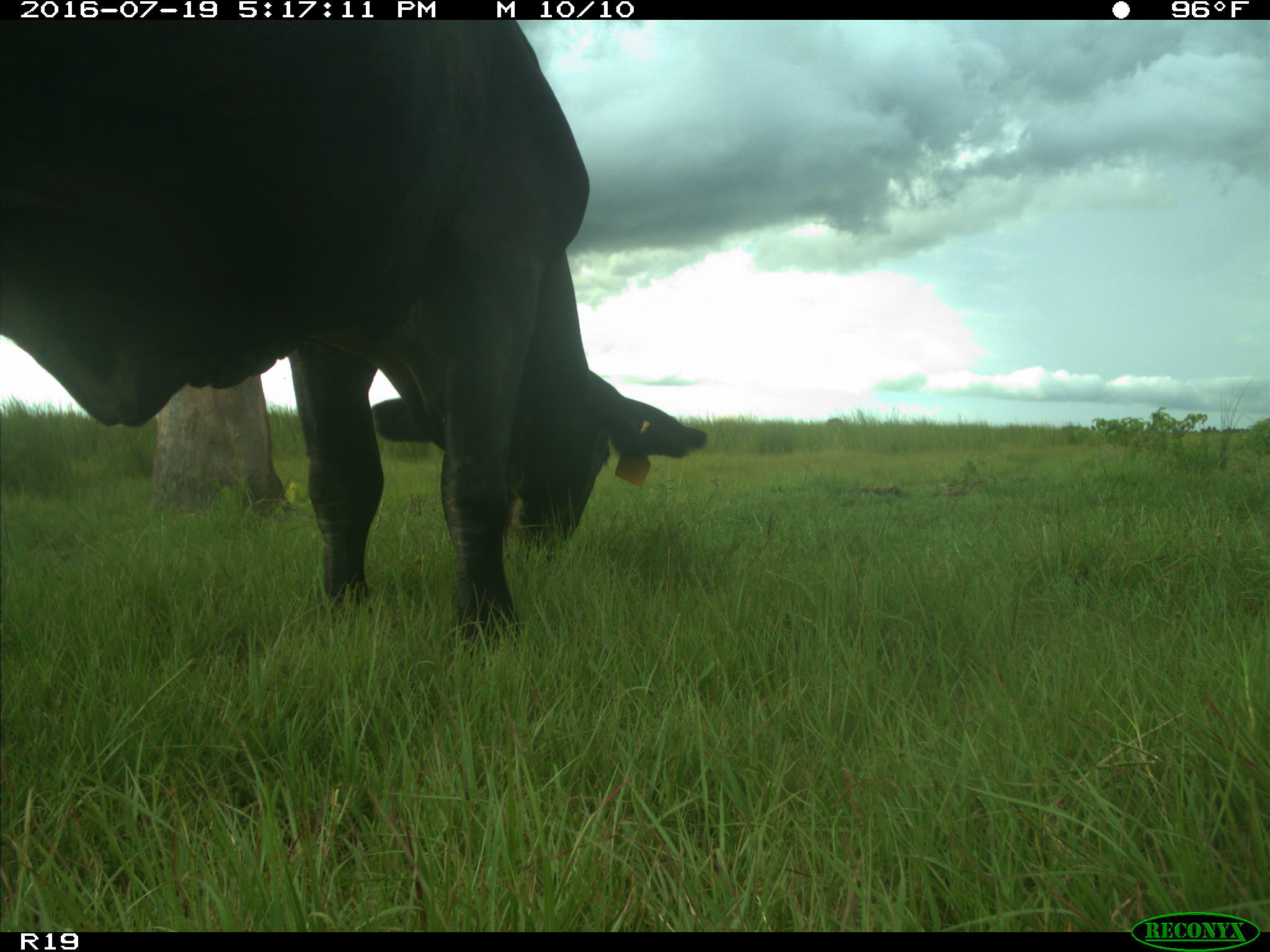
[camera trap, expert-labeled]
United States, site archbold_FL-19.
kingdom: Animalia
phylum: Chordata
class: Mammalia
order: Artiodactyla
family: Bovidae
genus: Bos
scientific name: Bos taurus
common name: domestic cow